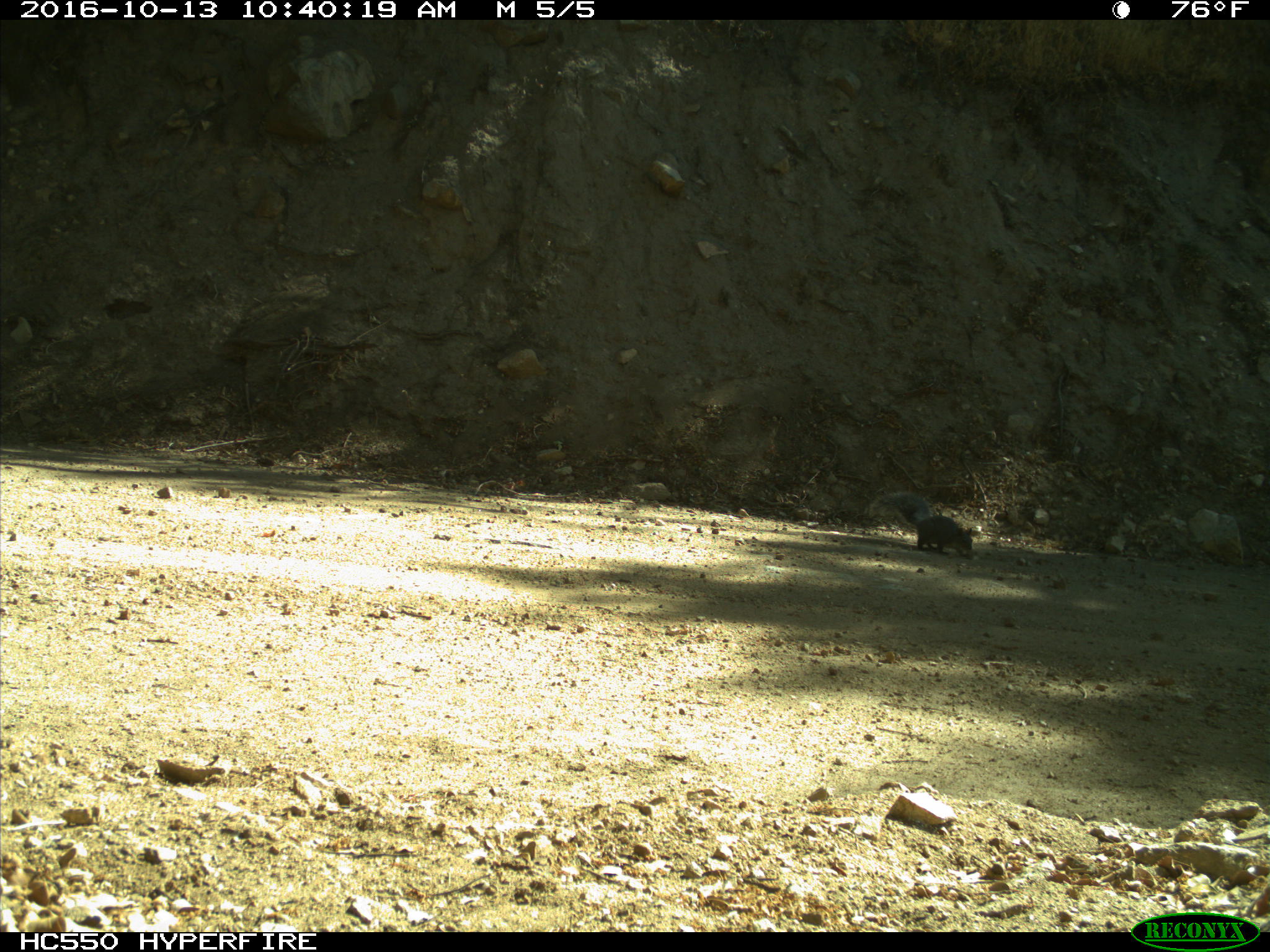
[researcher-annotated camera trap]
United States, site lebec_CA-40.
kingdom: Animalia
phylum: Chordata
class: Mammalia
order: Rodentia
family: Sciuridae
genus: Sciurus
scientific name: Sciurus carolinensis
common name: eastern gray squirrel